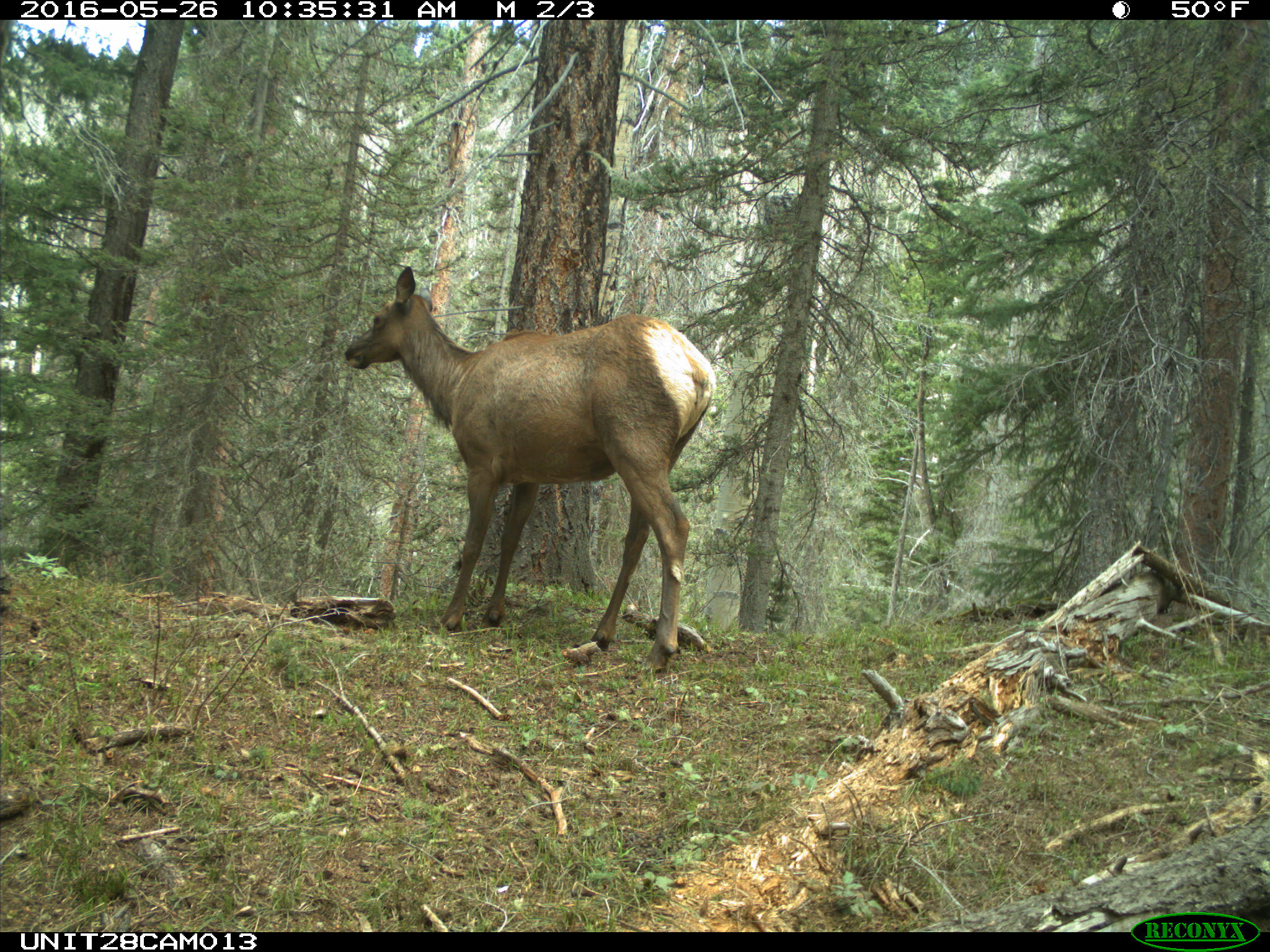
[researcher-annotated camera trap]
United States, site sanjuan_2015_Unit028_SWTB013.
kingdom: Animalia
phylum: Chordata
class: Mammalia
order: Artiodactyla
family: Cervidae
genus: Cervus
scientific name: Cervus elaphus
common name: red deer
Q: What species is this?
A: Cervus elaphus (red deer).